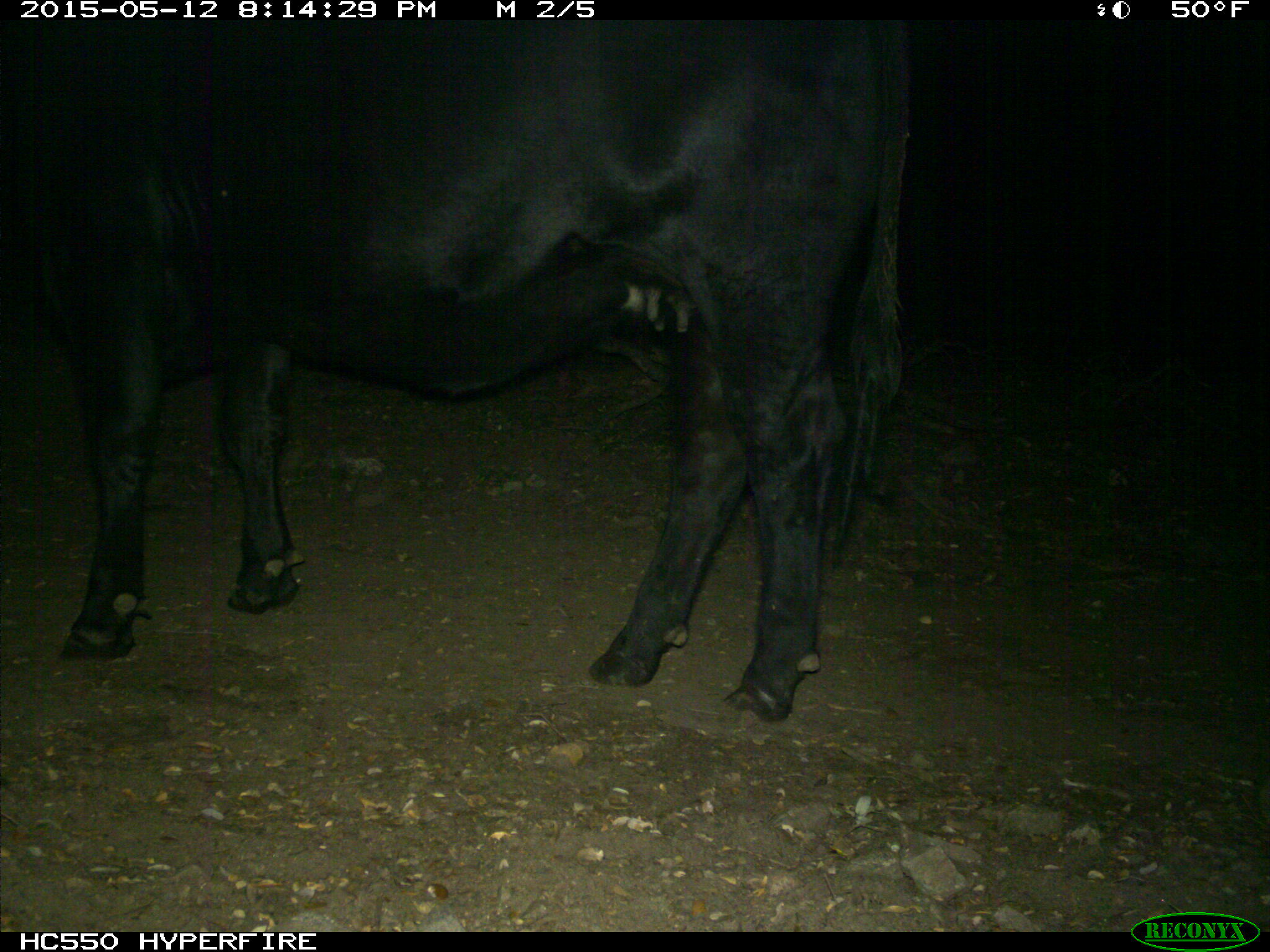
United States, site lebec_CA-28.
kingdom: Animalia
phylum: Chordata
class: Mammalia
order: Artiodactyla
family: Bovidae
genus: Bos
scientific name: Bos taurus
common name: domestic cow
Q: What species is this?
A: Bos taurus (domestic cow).